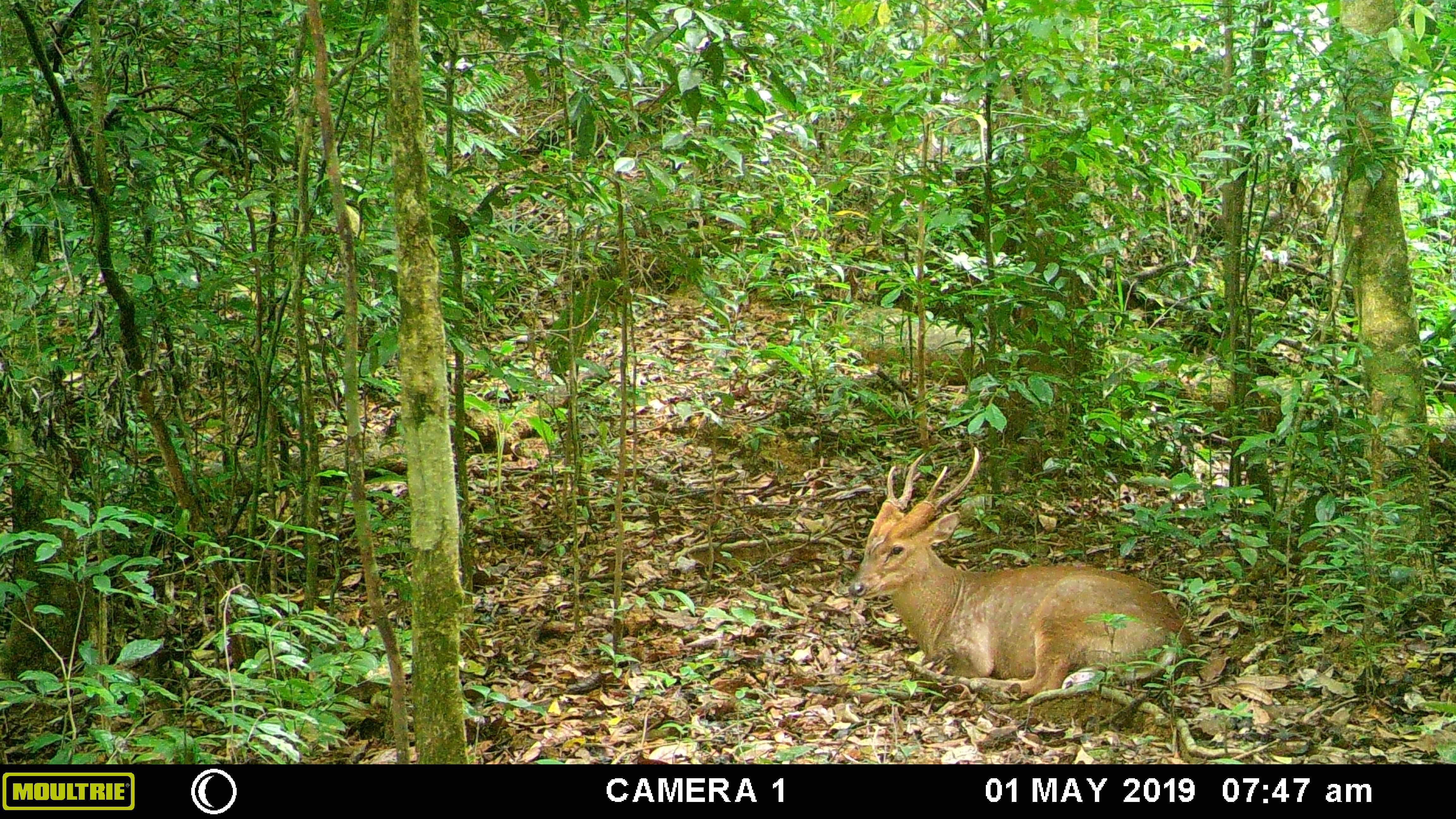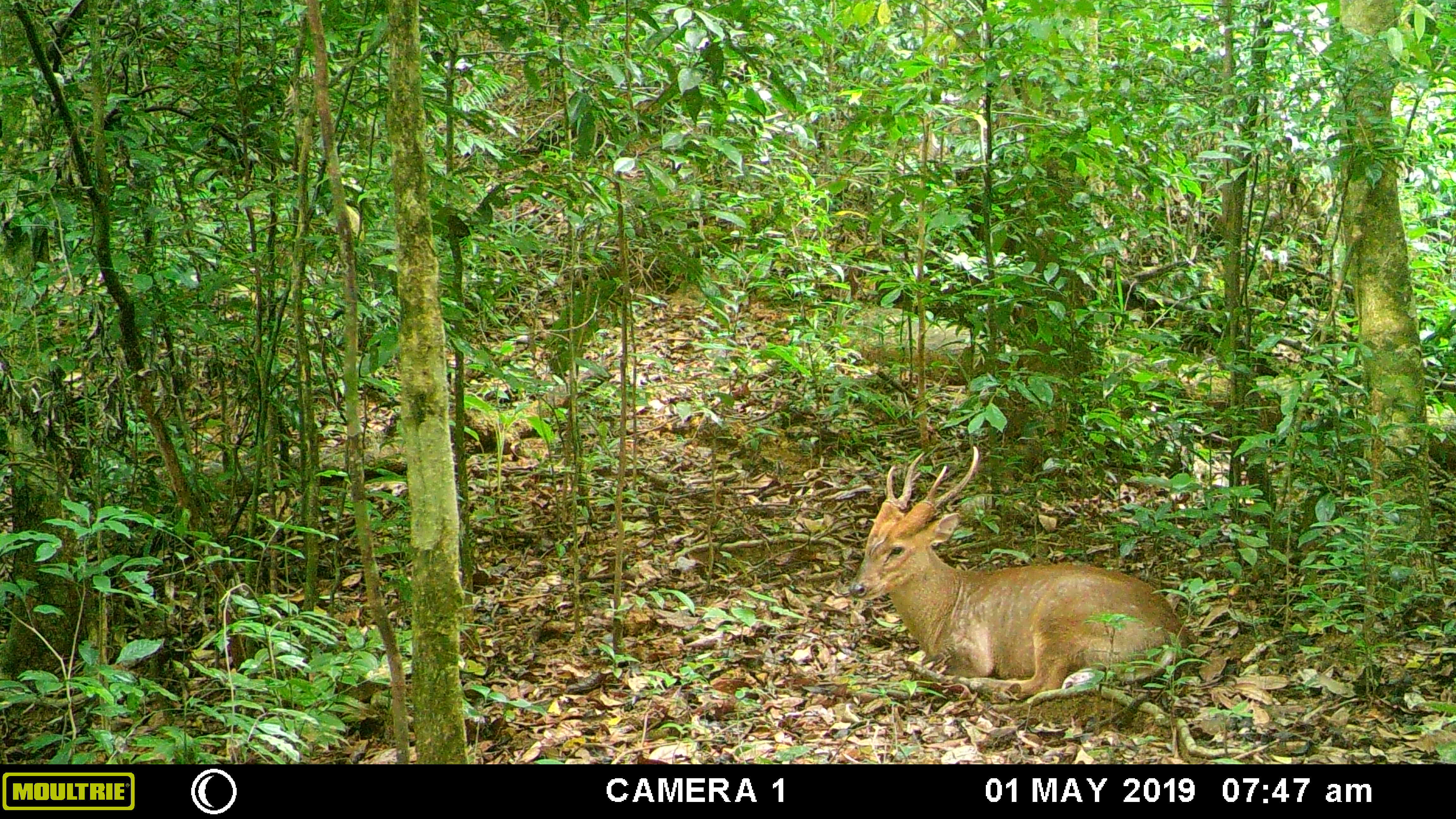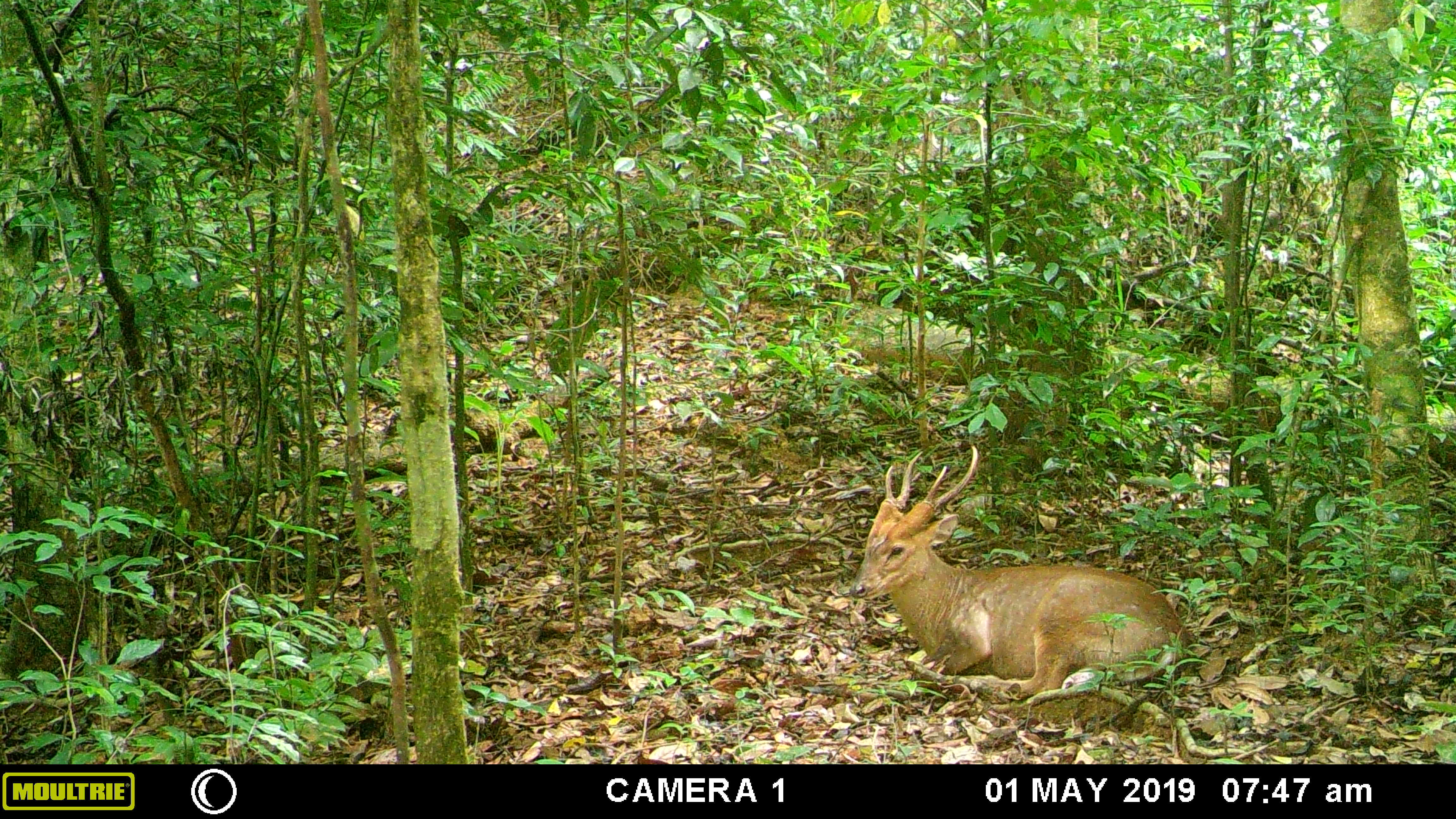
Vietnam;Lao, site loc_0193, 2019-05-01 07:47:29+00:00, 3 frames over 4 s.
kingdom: Animalia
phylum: Chordata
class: Mammalia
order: Artiodactyla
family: Cervidae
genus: Muntiacus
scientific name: Muntiacus vuquangensis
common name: large-antlered muntjac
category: large antlered muntjac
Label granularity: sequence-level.